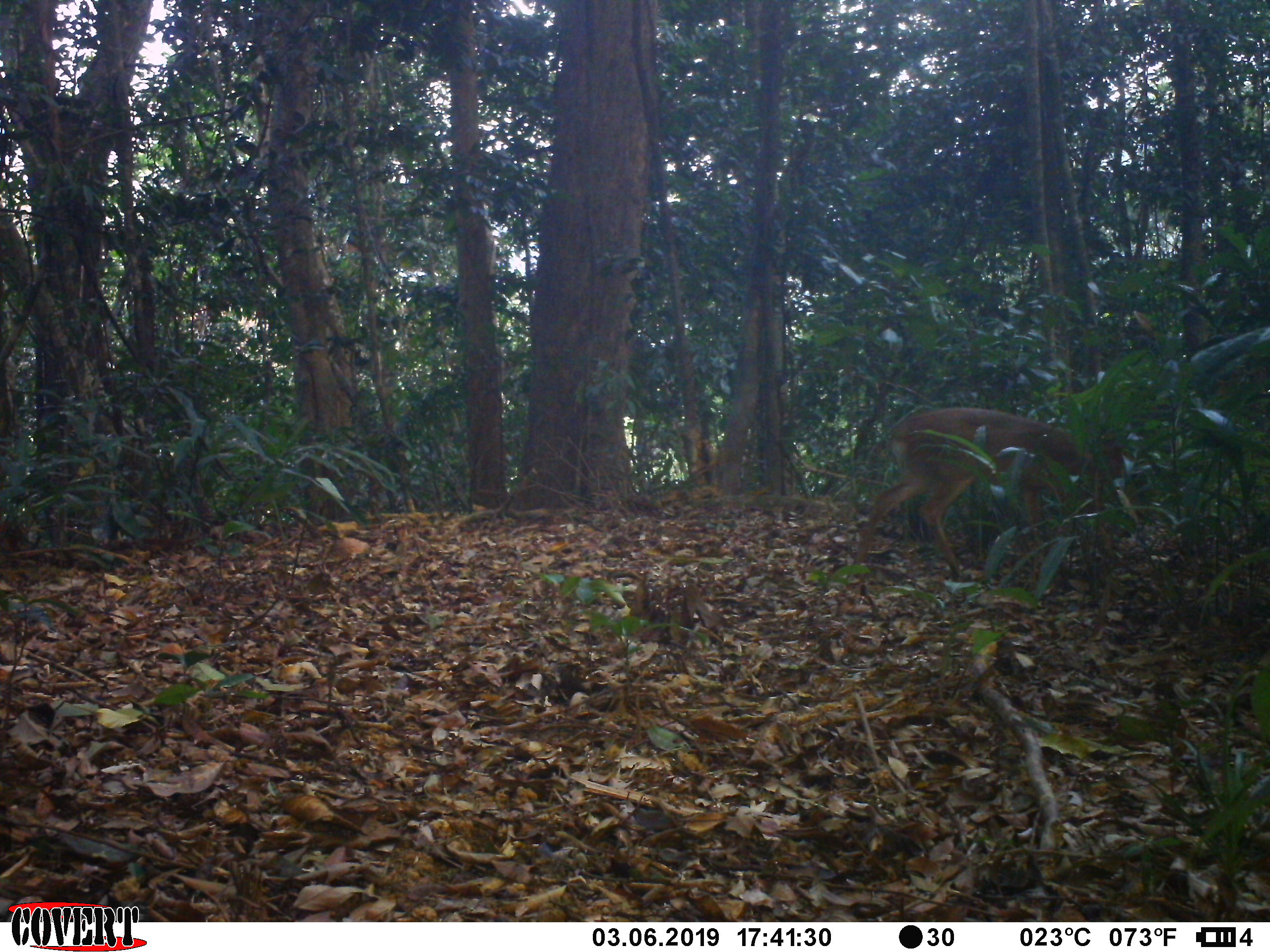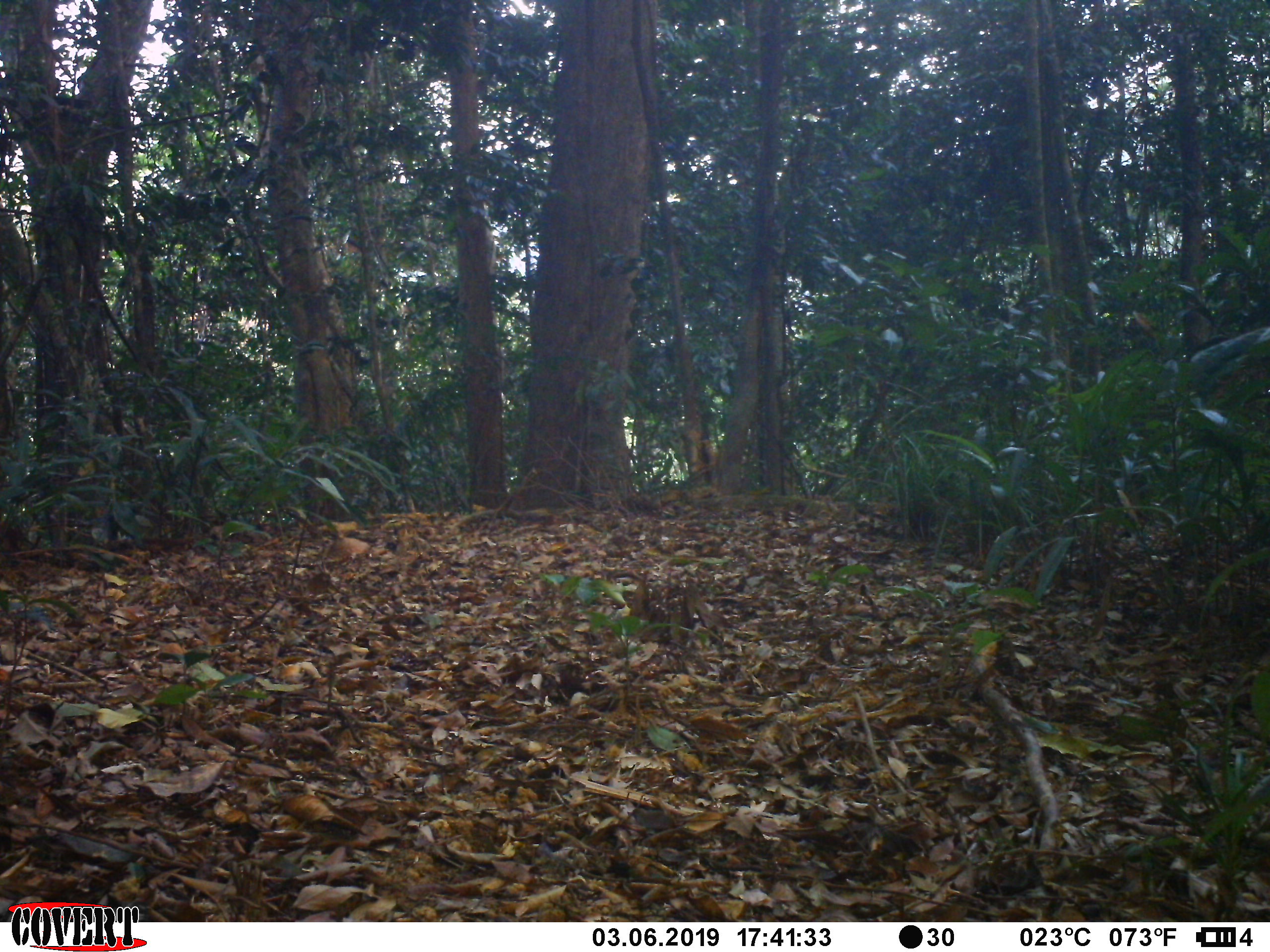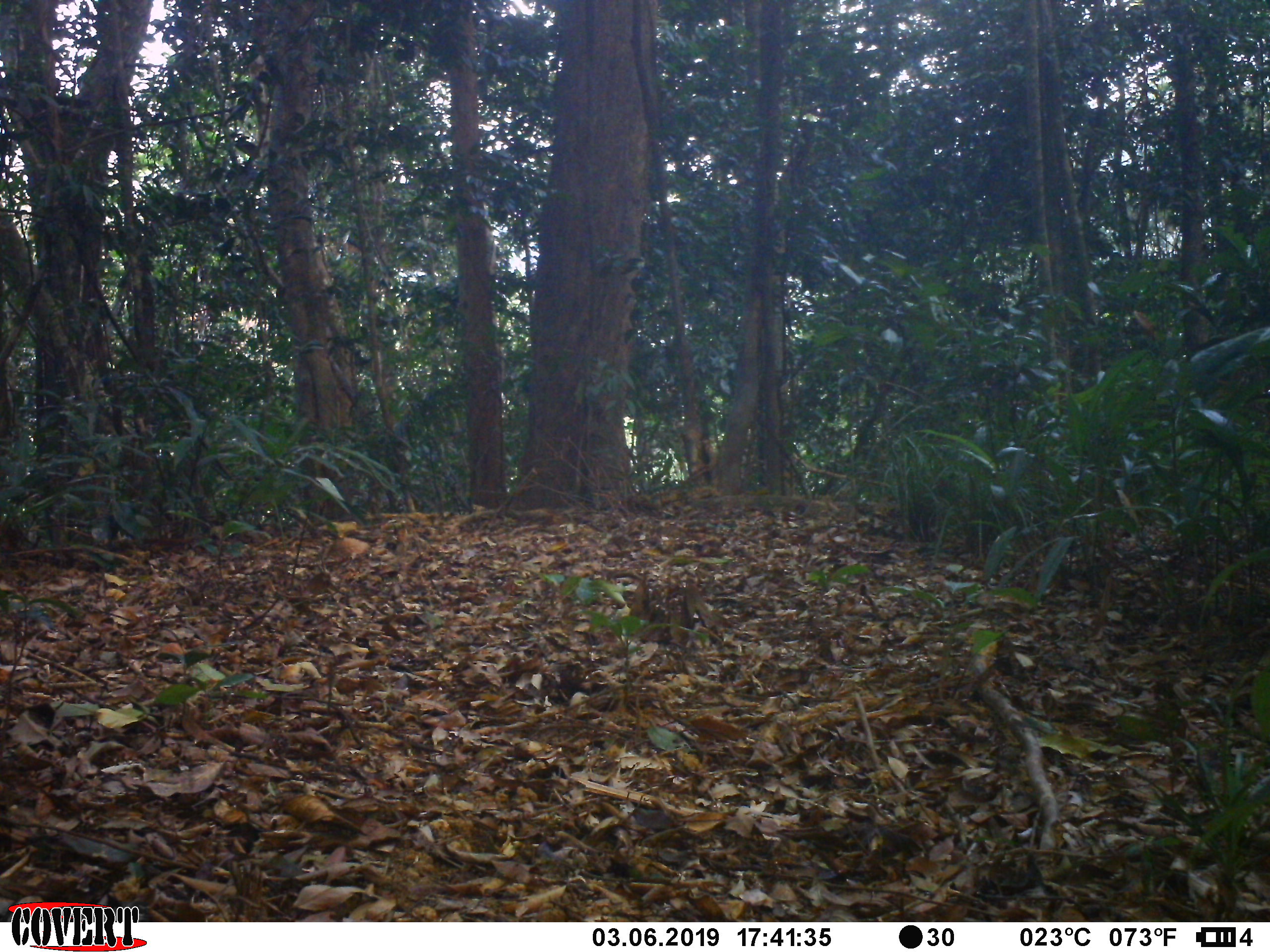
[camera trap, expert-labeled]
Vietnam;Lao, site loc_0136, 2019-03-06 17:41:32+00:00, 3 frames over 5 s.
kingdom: Animalia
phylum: Chordata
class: Mammalia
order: Artiodactyla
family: Cervidae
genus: Muntiacus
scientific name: Muntiacus vuquangensis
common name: large-antlered muntjac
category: large antlered muntjac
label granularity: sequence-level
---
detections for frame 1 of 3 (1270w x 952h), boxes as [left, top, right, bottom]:
large antlered muntjac: [854, 407, 1127, 581]